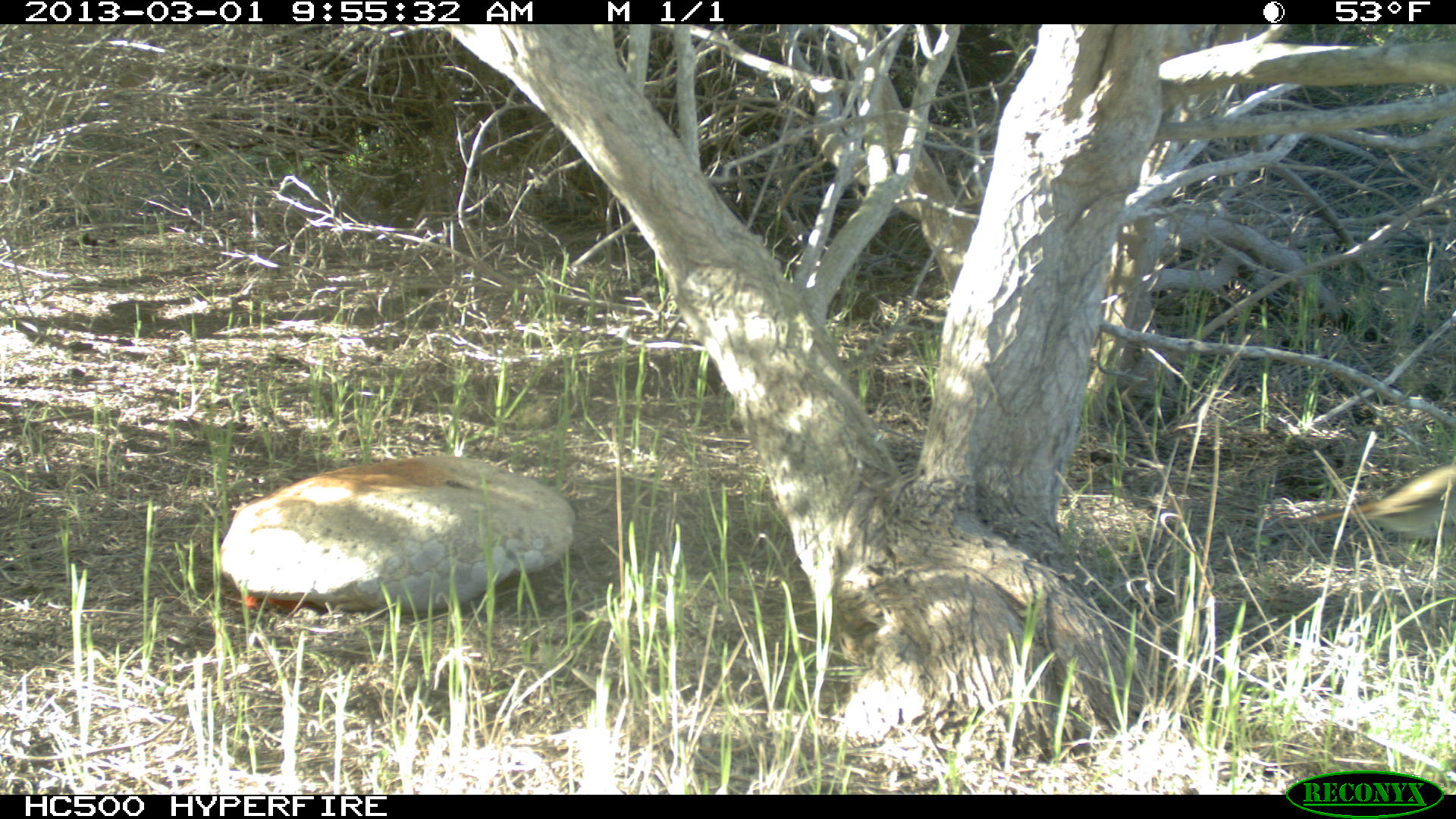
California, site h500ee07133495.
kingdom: Animalia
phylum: Chordata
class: Aves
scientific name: Aves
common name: bird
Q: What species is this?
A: Bird (Aves).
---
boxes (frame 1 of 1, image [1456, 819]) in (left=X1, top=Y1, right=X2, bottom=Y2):
bird: (left=1312, top=458, right=1455, bottom=539)